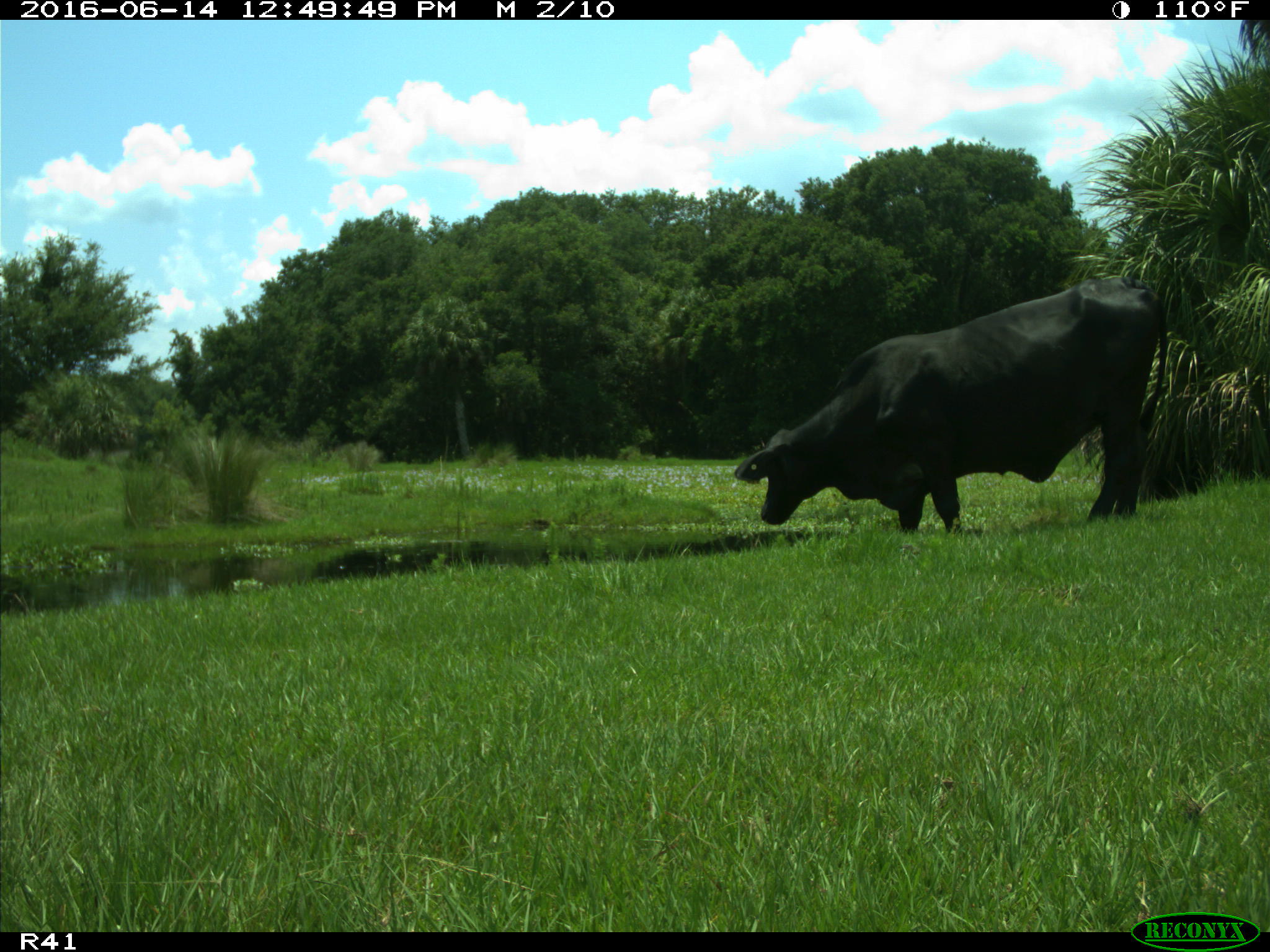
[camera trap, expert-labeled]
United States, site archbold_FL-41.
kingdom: Animalia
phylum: Chordata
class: Mammalia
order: Artiodactyla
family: Bovidae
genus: Bos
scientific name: Bos taurus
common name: domestic cow